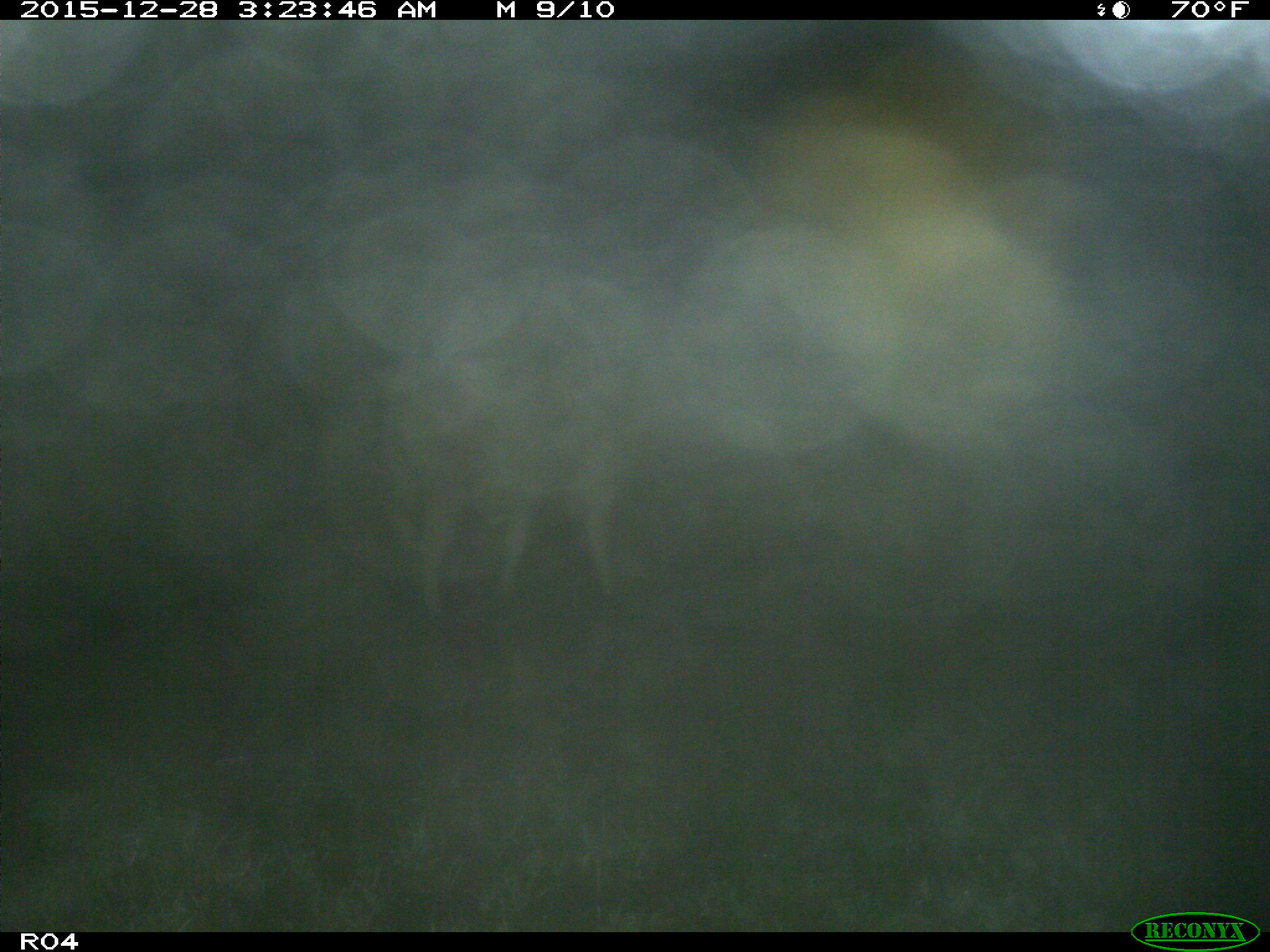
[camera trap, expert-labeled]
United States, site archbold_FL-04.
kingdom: Animalia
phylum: Chordata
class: Mammalia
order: Artiodactyla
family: Bovidae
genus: Bos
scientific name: Bos taurus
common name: domestic cow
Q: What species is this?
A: Bos taurus (domestic cow).